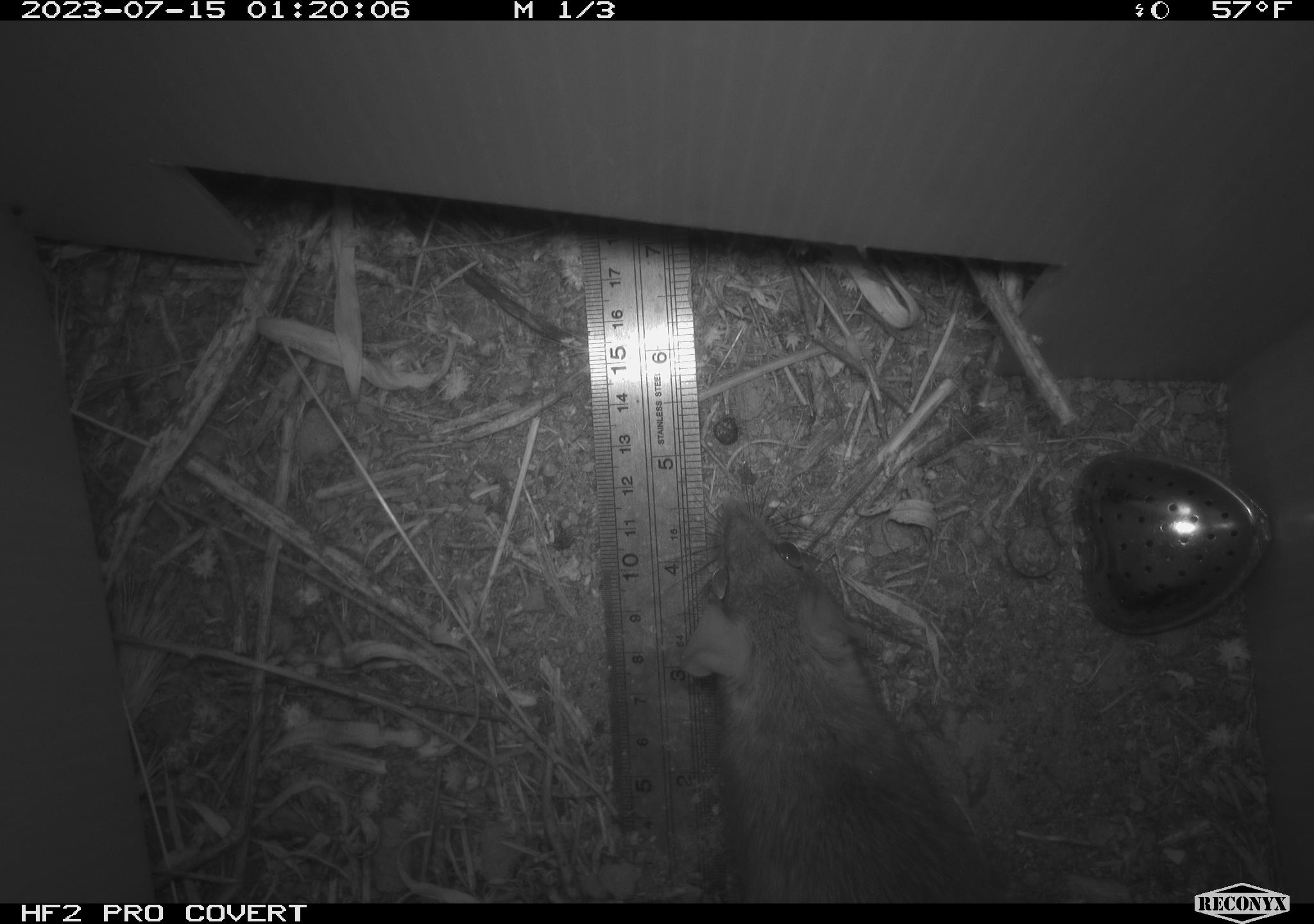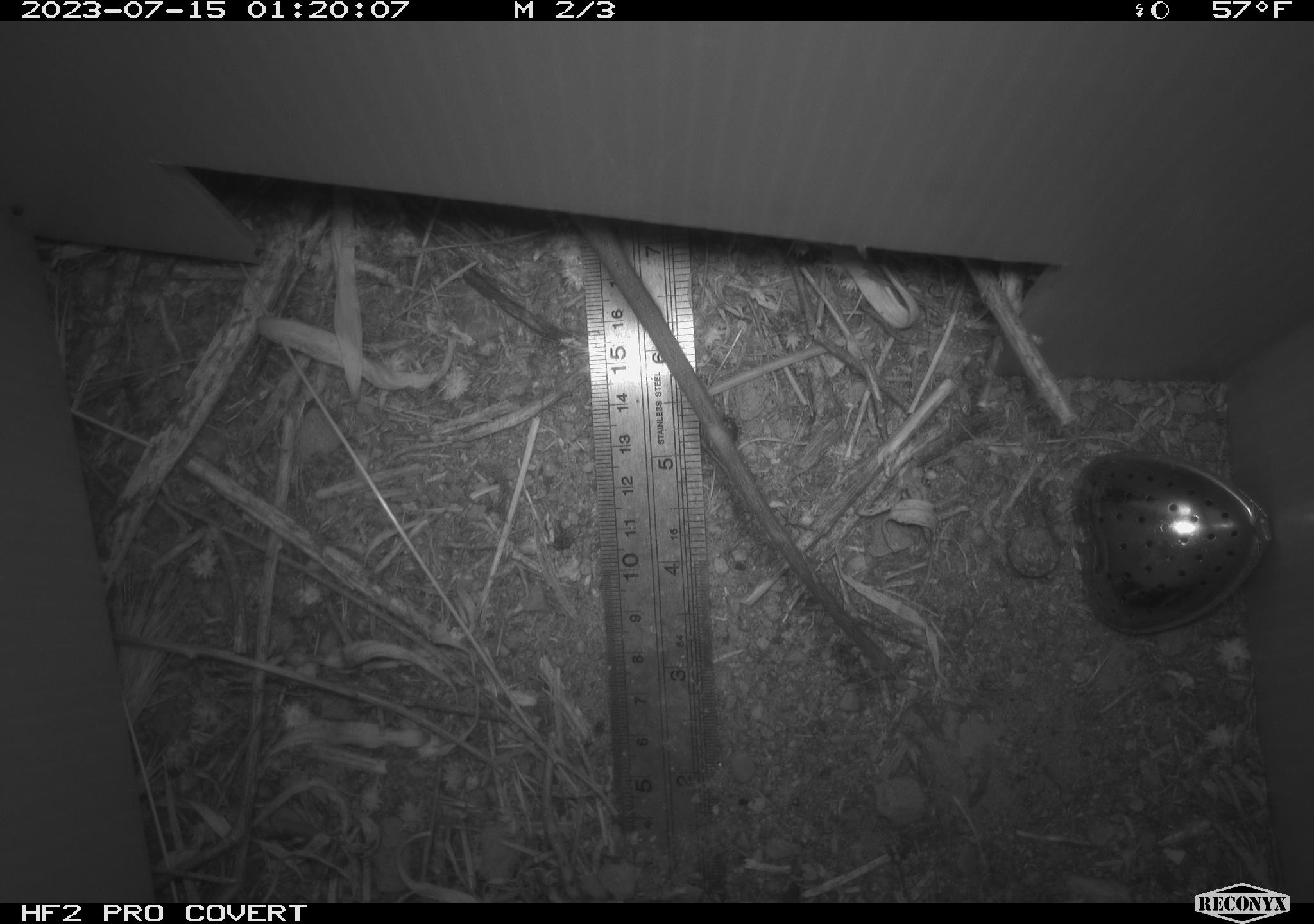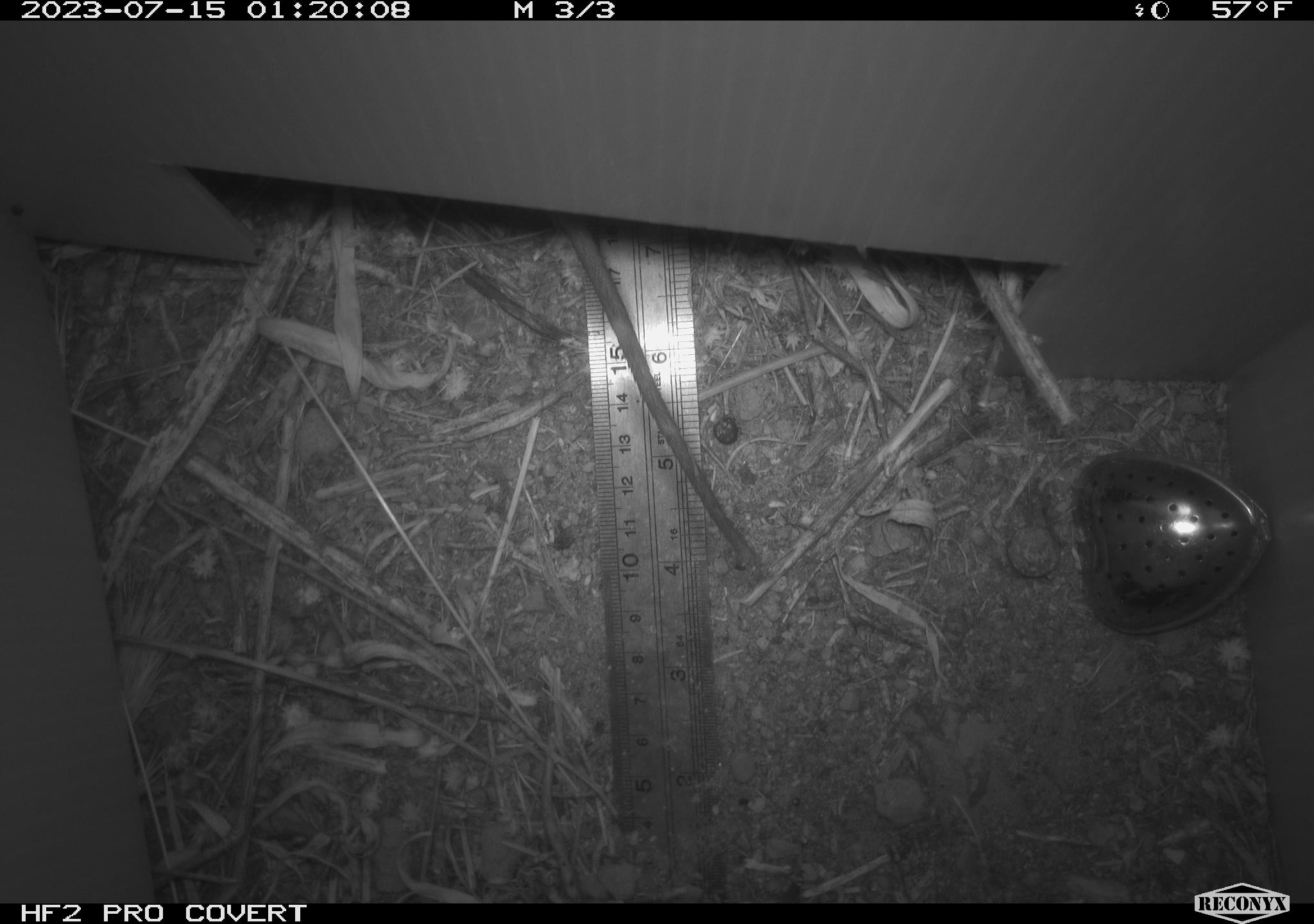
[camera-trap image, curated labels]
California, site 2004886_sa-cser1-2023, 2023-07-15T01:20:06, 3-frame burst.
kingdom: Animalia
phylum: Chordata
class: Mammalia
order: Rodentia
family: Muridae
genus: Rattus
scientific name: Rattus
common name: rat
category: rattus species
Rattus species (rat) (Rattus).